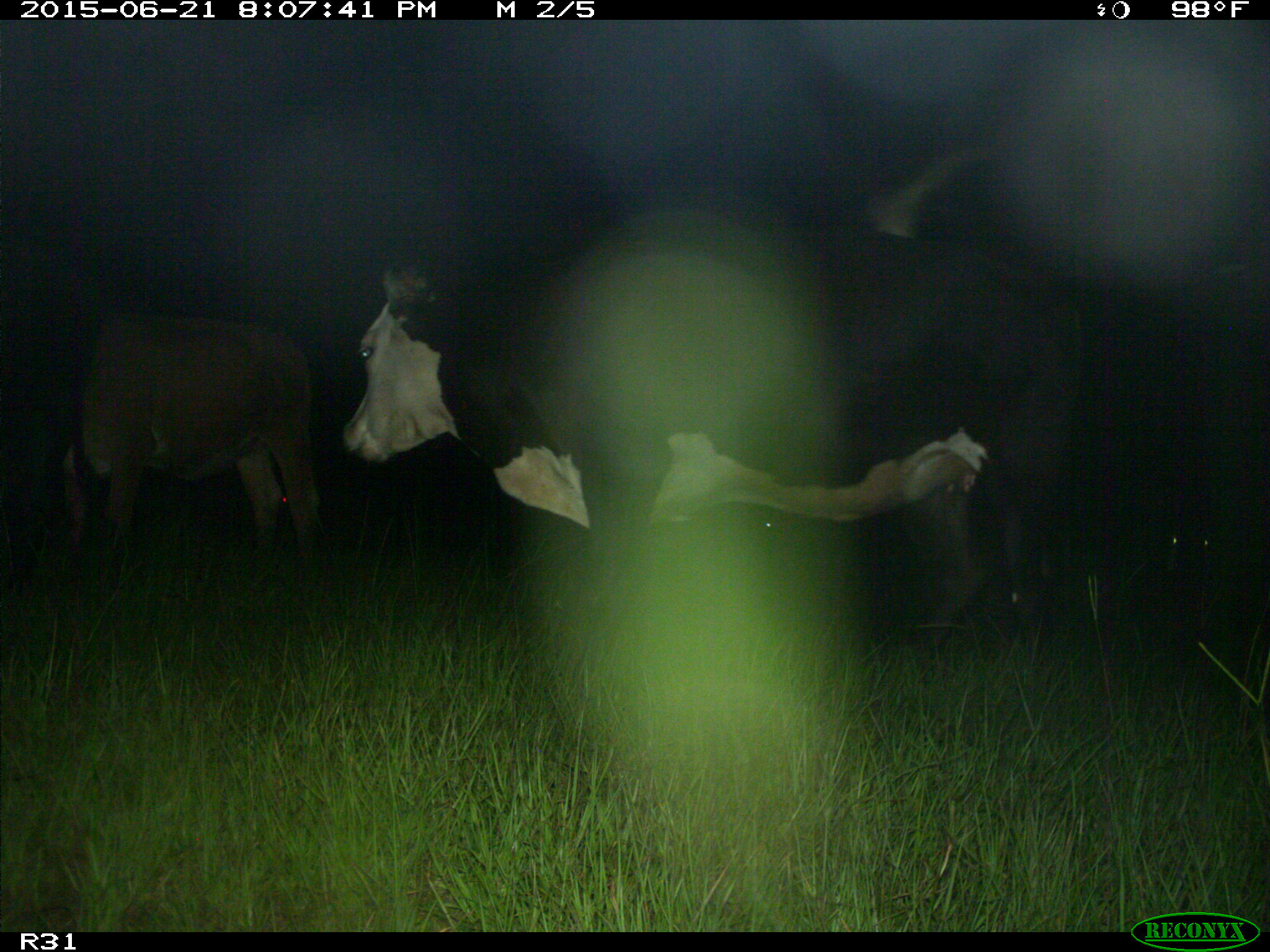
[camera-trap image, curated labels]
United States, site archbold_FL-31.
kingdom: Animalia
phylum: Chordata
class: Mammalia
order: Artiodactyla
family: Bovidae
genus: Bos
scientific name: Bos taurus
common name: domestic cow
Bos taurus (domestic cow).